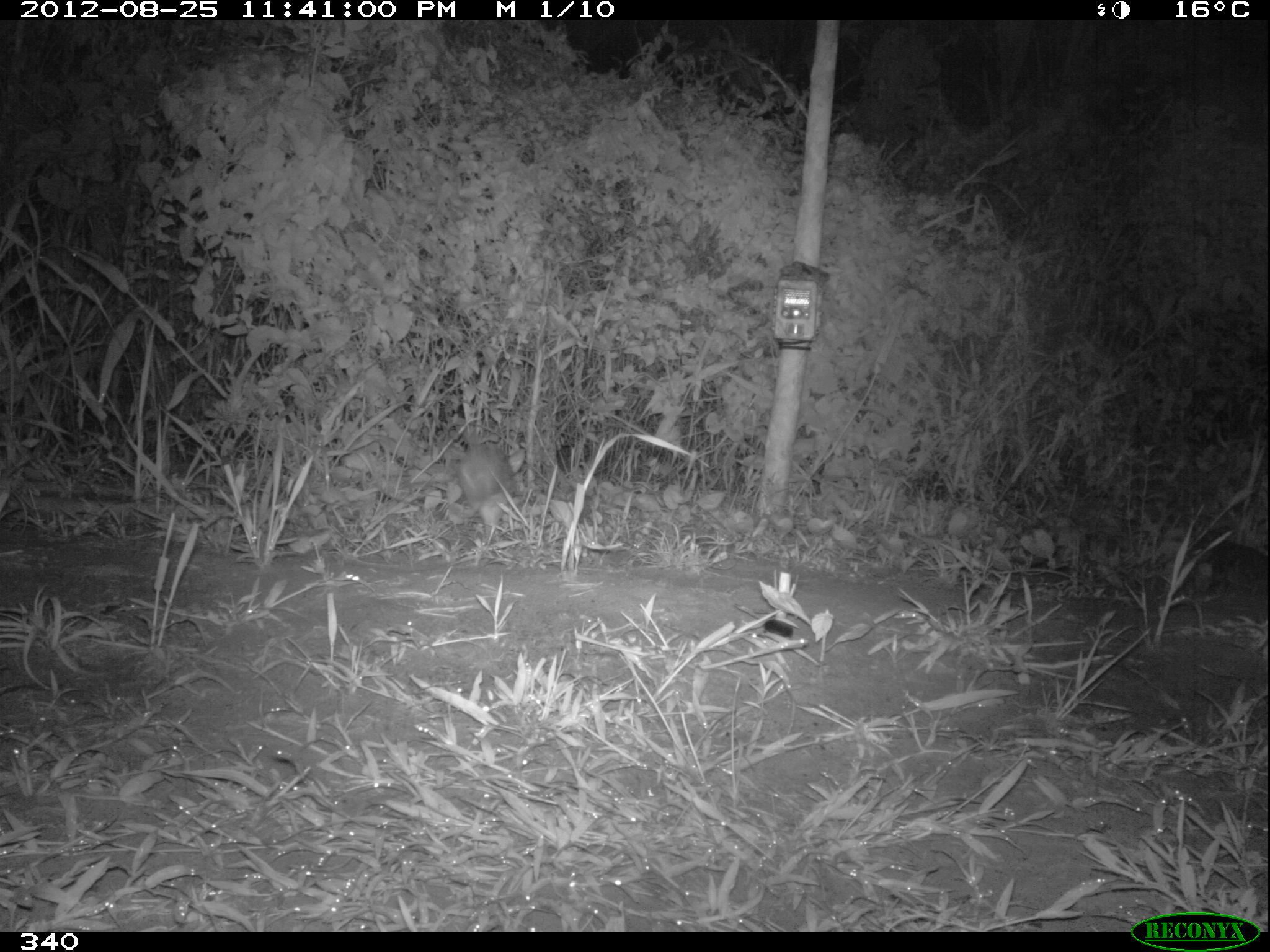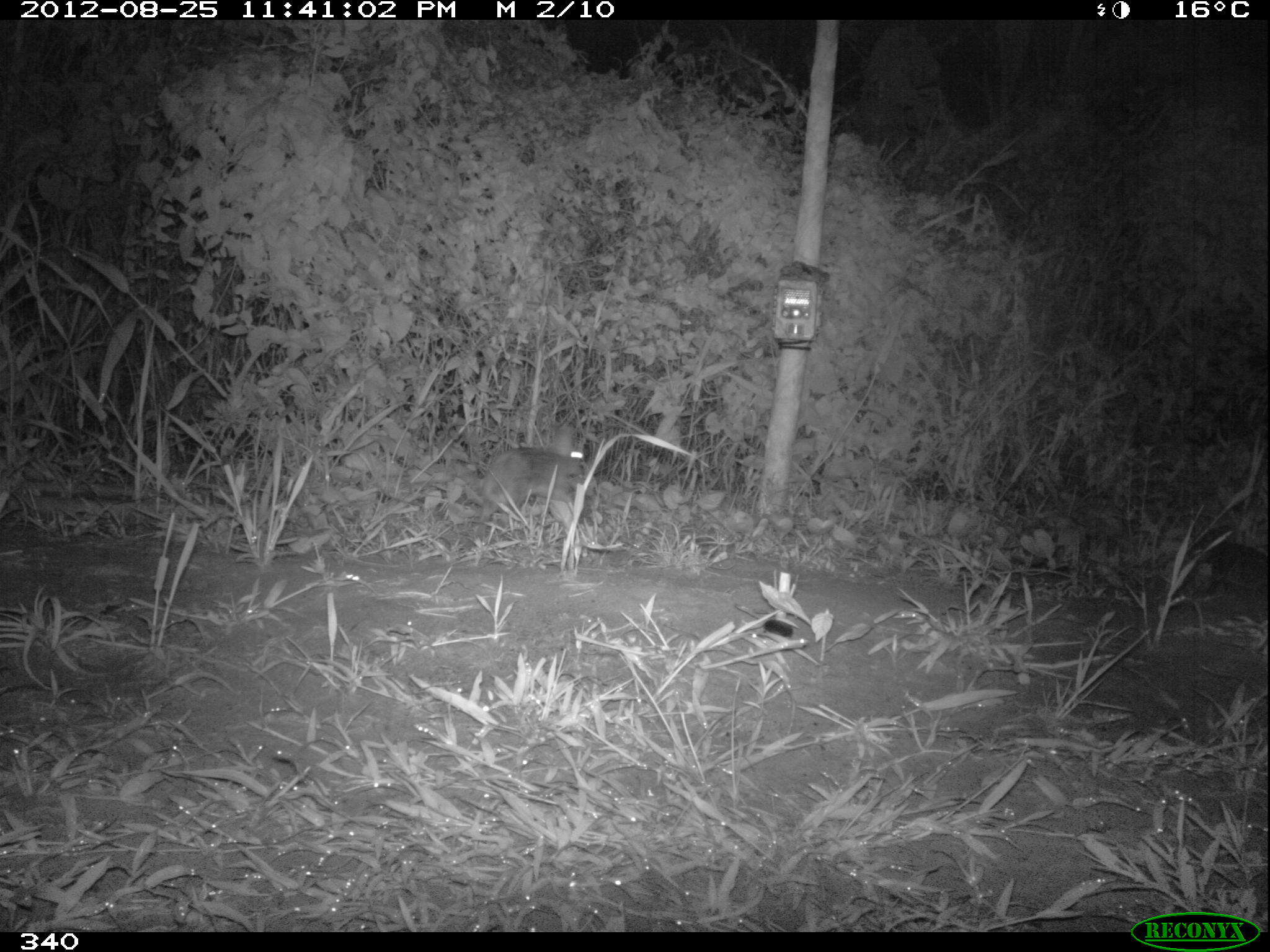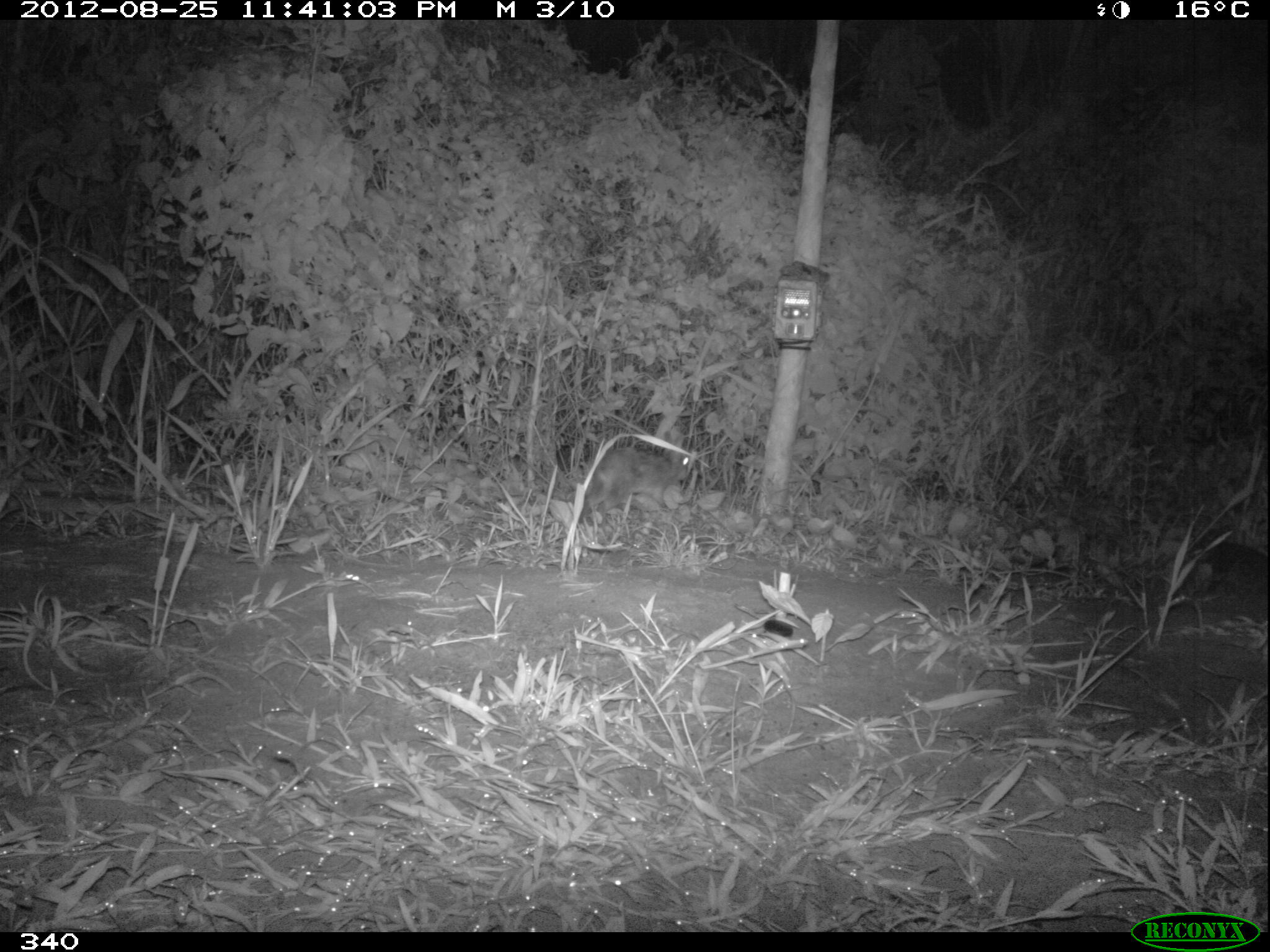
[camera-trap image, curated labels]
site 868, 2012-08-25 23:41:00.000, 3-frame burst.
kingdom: Animalia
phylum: Chordata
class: Mammalia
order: Lagomorpha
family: Leporidae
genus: Sylvilagus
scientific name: Sylvilagus brasiliensis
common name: tapeti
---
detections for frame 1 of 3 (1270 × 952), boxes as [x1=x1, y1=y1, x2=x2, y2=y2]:
sylvilagus brasiliensis: [x1=458, y1=436, x2=525, y2=519]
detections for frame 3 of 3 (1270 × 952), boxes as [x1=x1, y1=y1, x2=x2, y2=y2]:
sylvilagus brasiliensis: [x1=578, y1=428, x2=687, y2=524]